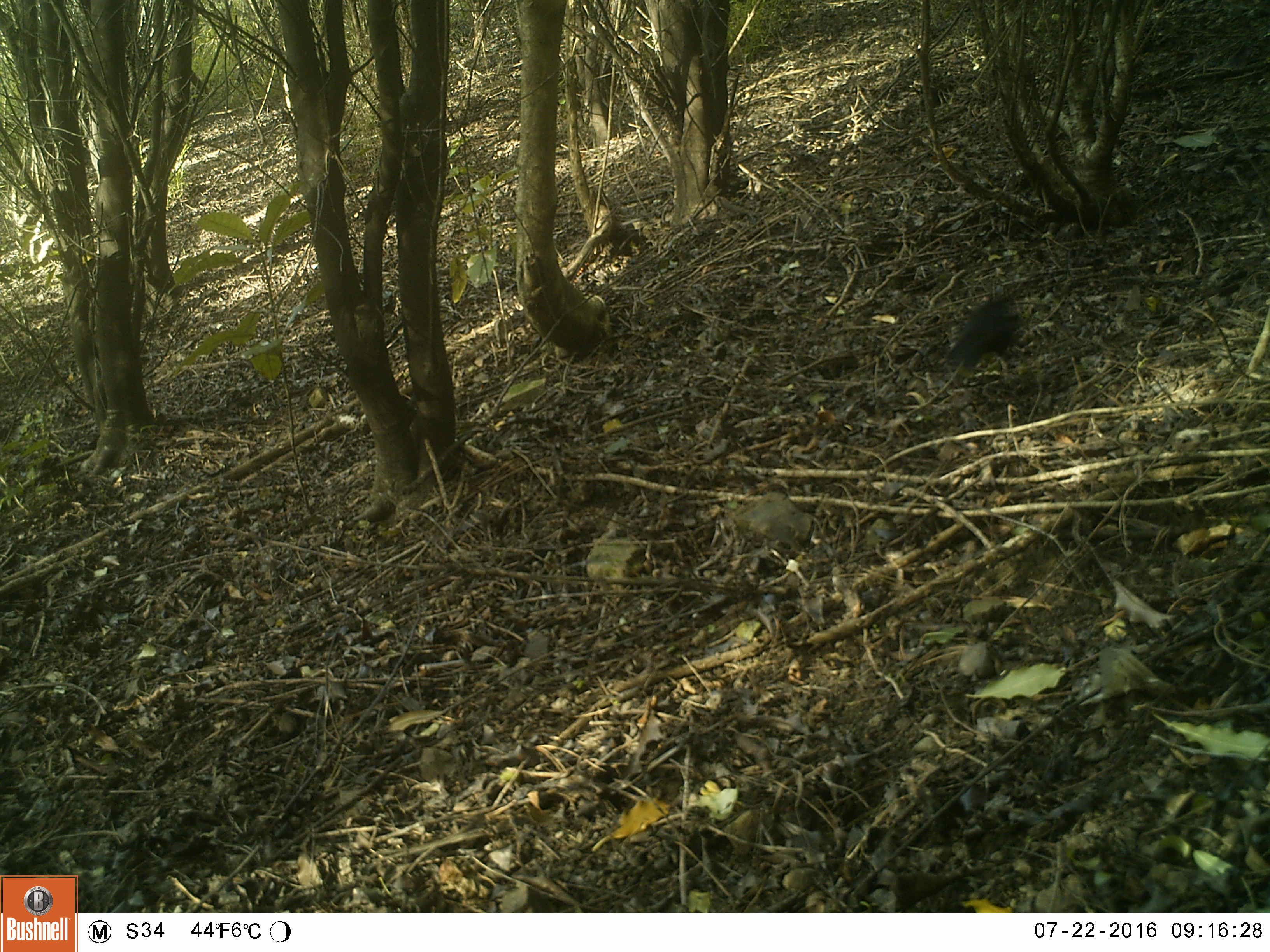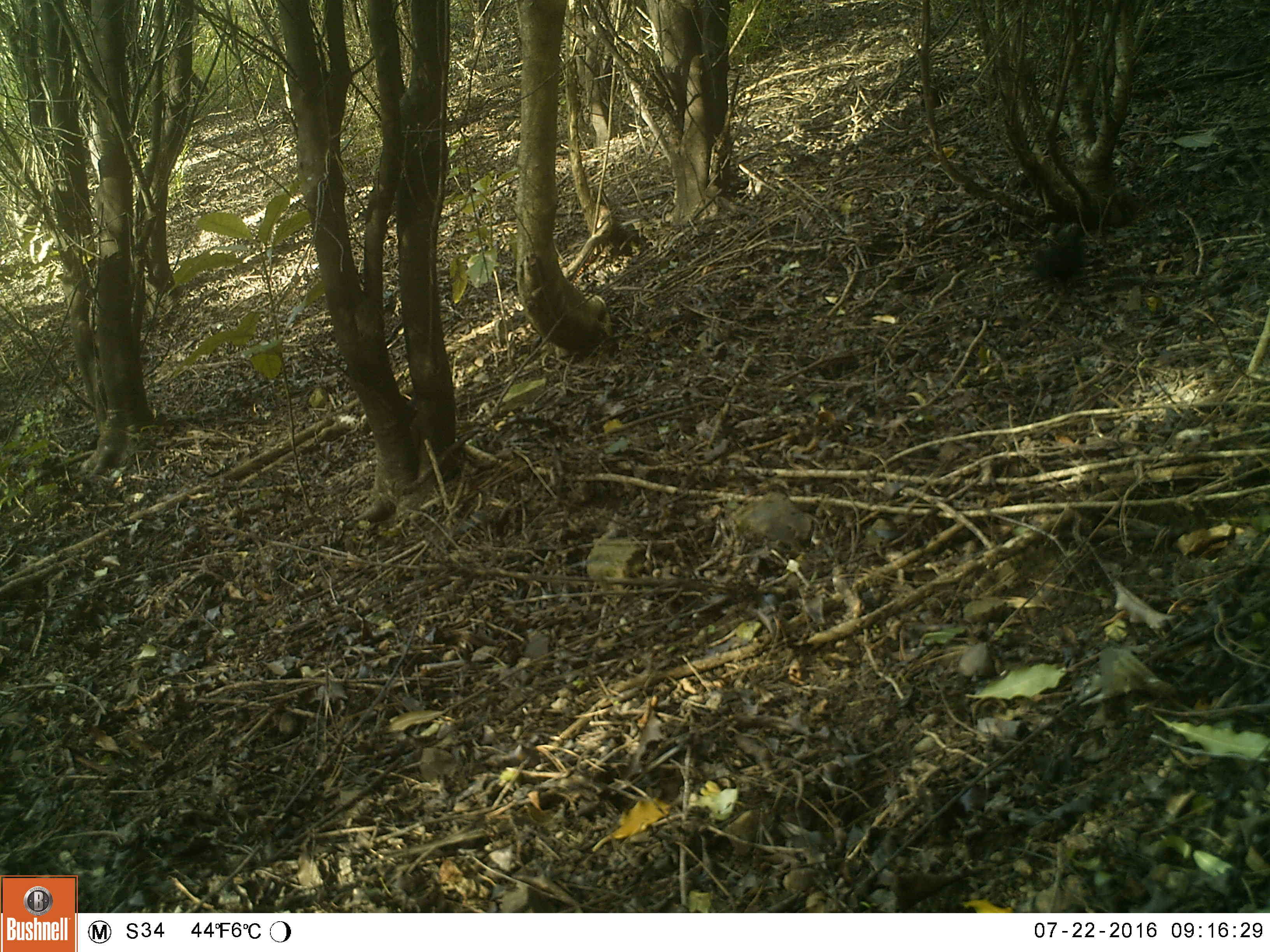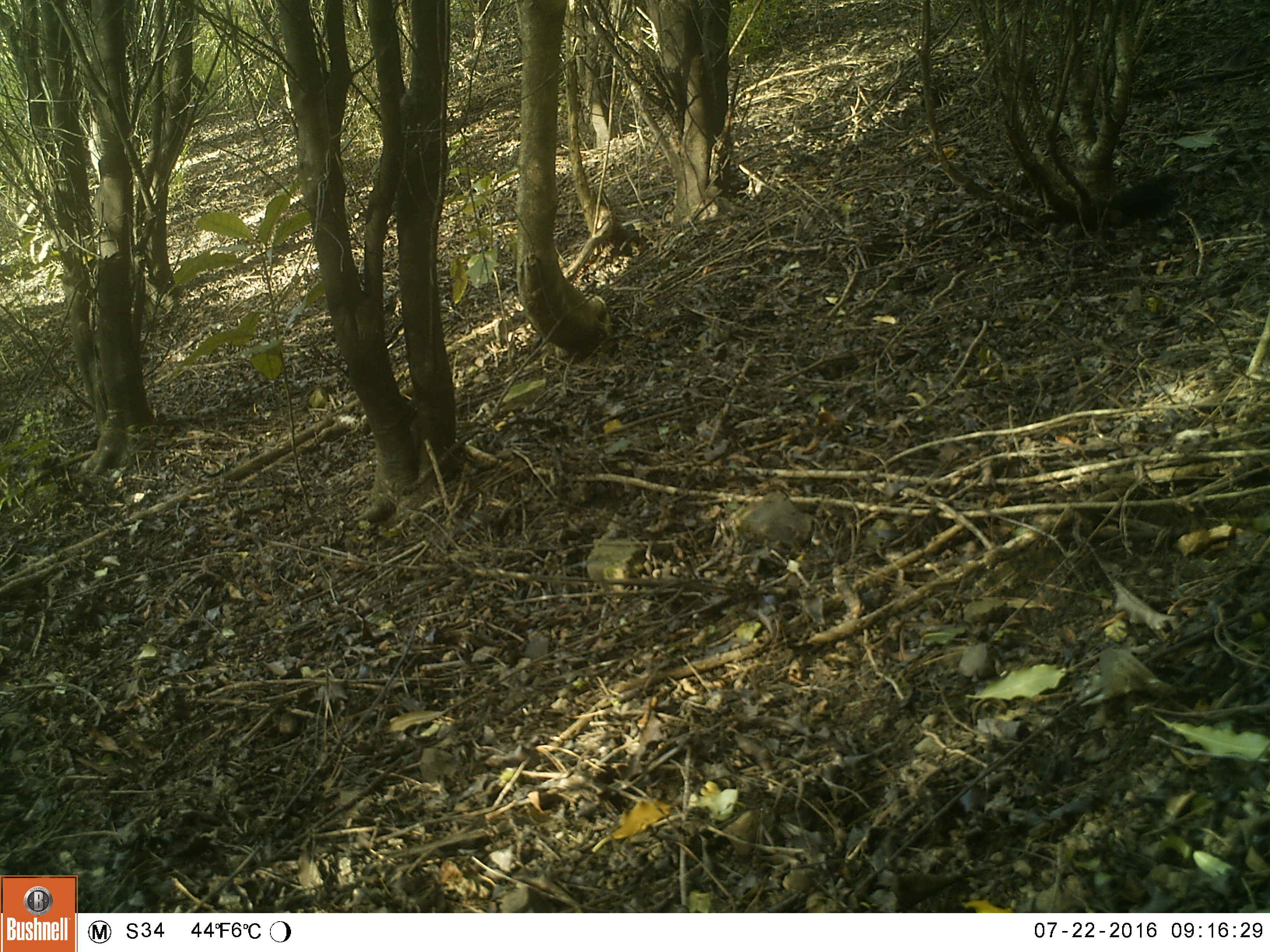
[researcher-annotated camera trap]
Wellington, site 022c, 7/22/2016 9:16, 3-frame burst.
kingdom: Animalia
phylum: Chordata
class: Aves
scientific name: Aves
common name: bird